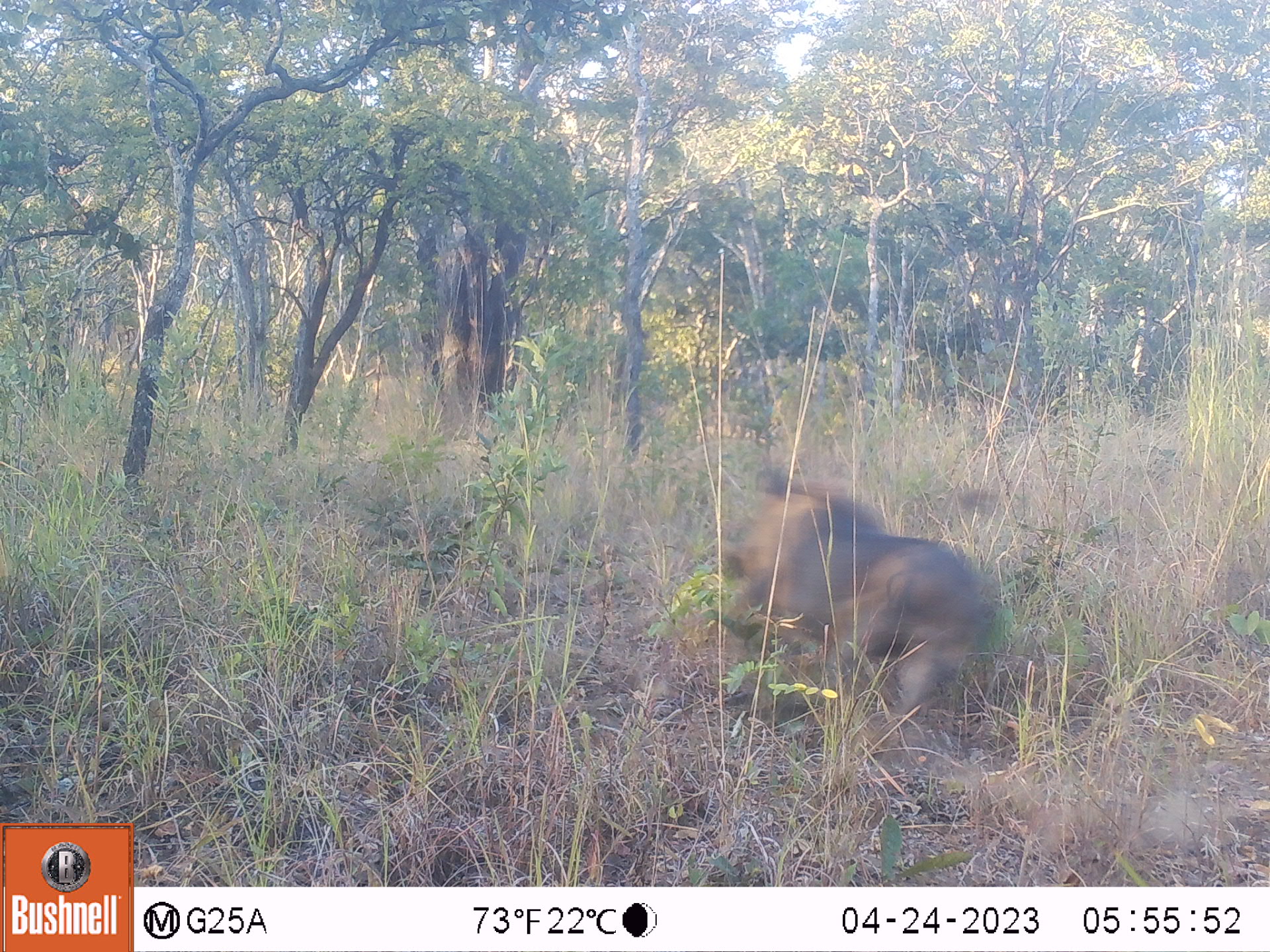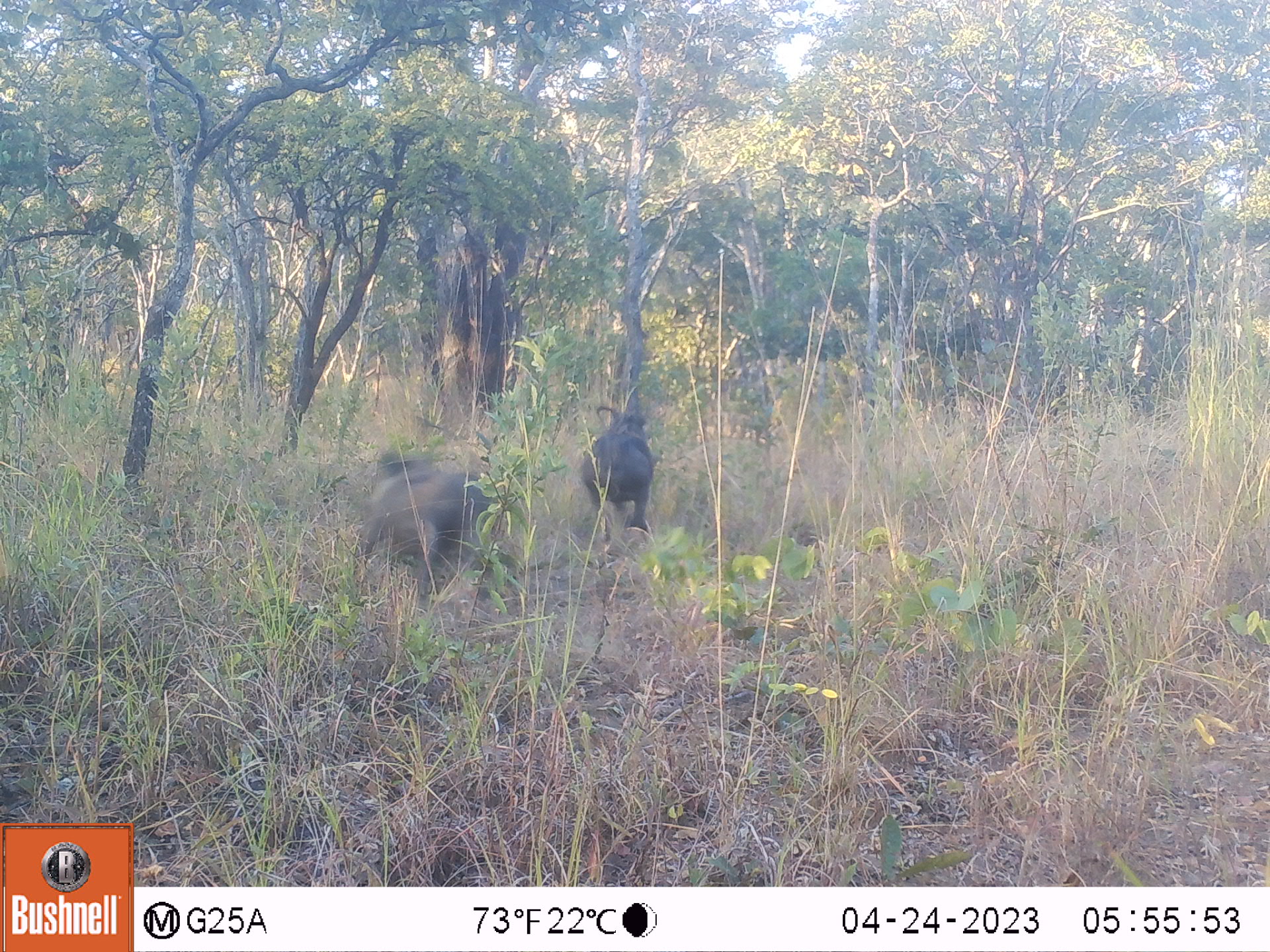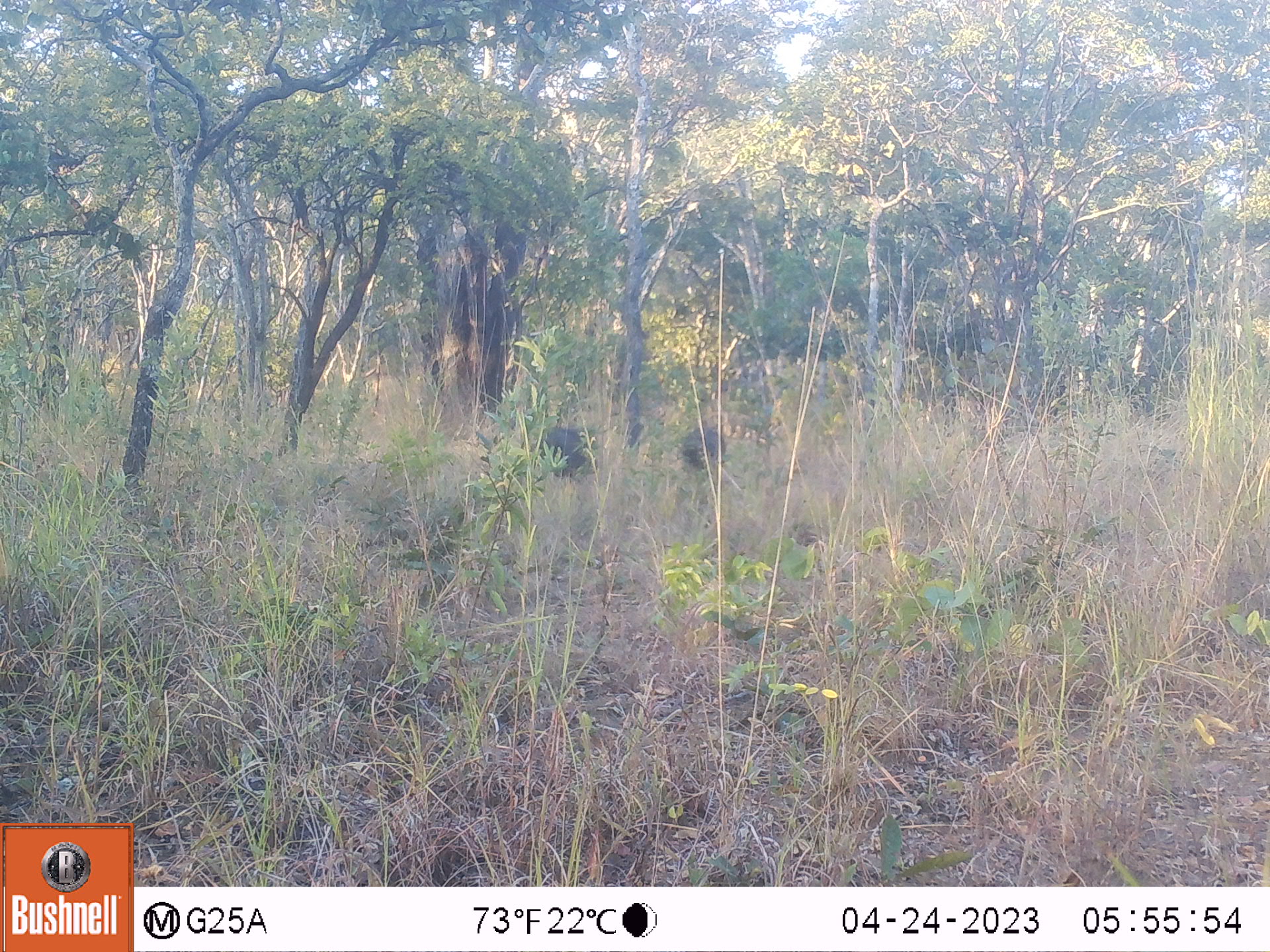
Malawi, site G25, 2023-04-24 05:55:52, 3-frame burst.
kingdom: Animalia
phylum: Chordata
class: Mammalia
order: Artiodactyla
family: Suidae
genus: Phacochoerus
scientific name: Phacochoerus africanus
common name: common warthog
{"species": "common warthog (Phacochoerus africanus)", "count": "1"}